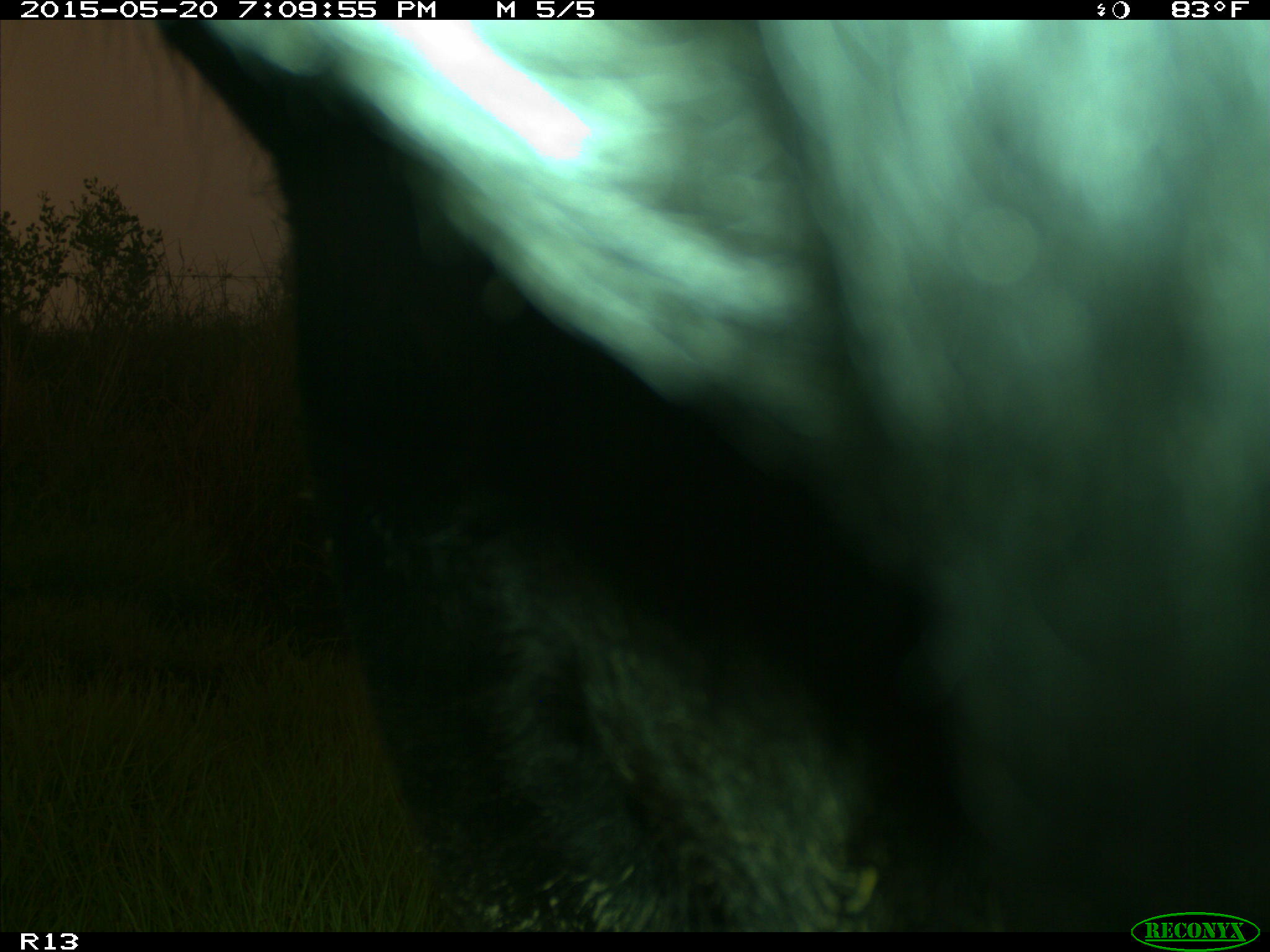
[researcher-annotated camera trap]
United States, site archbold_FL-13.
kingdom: Animalia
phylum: Chordata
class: Mammalia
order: Artiodactyla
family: Bovidae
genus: Bos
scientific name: Bos taurus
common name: domestic cow